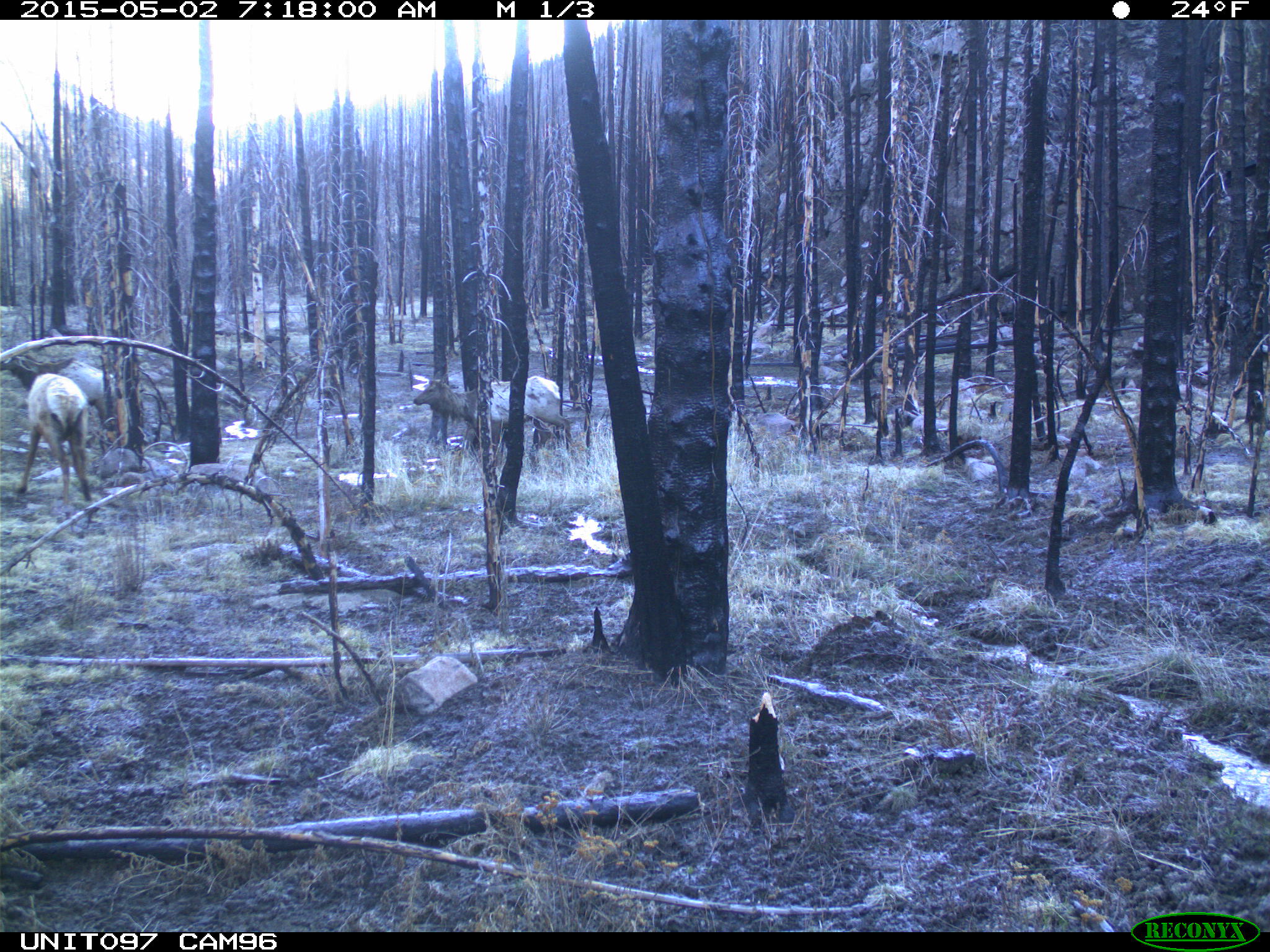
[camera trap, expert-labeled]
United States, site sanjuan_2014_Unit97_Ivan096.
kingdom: Animalia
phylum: Chordata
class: Mammalia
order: Artiodactyla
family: Cervidae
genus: Cervus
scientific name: Cervus elaphus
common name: red deer